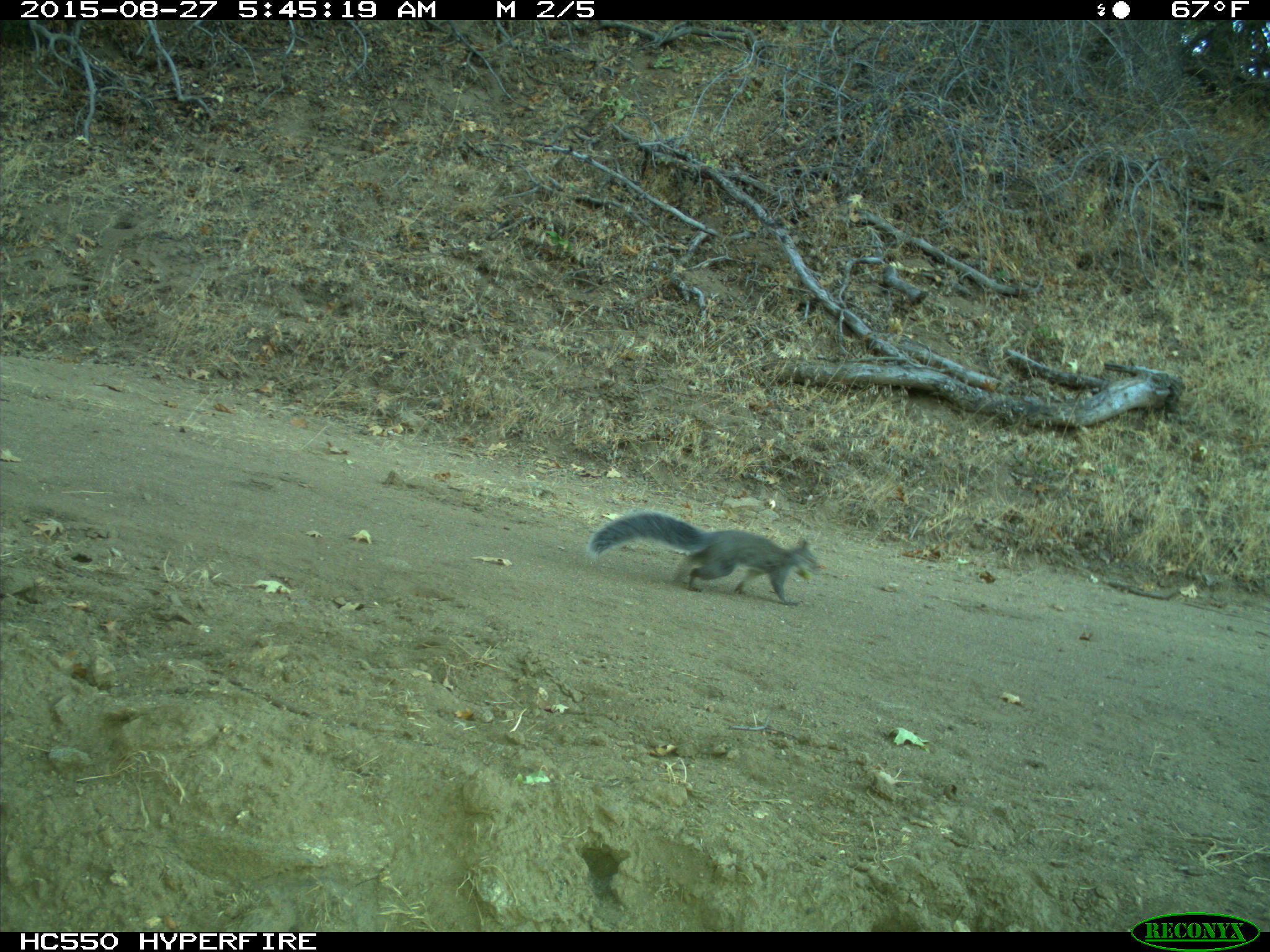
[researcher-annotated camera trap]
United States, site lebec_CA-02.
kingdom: Animalia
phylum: Chordata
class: Mammalia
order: Rodentia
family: Sciuridae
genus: Sciurus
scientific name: Sciurus carolinensis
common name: eastern gray squirrel